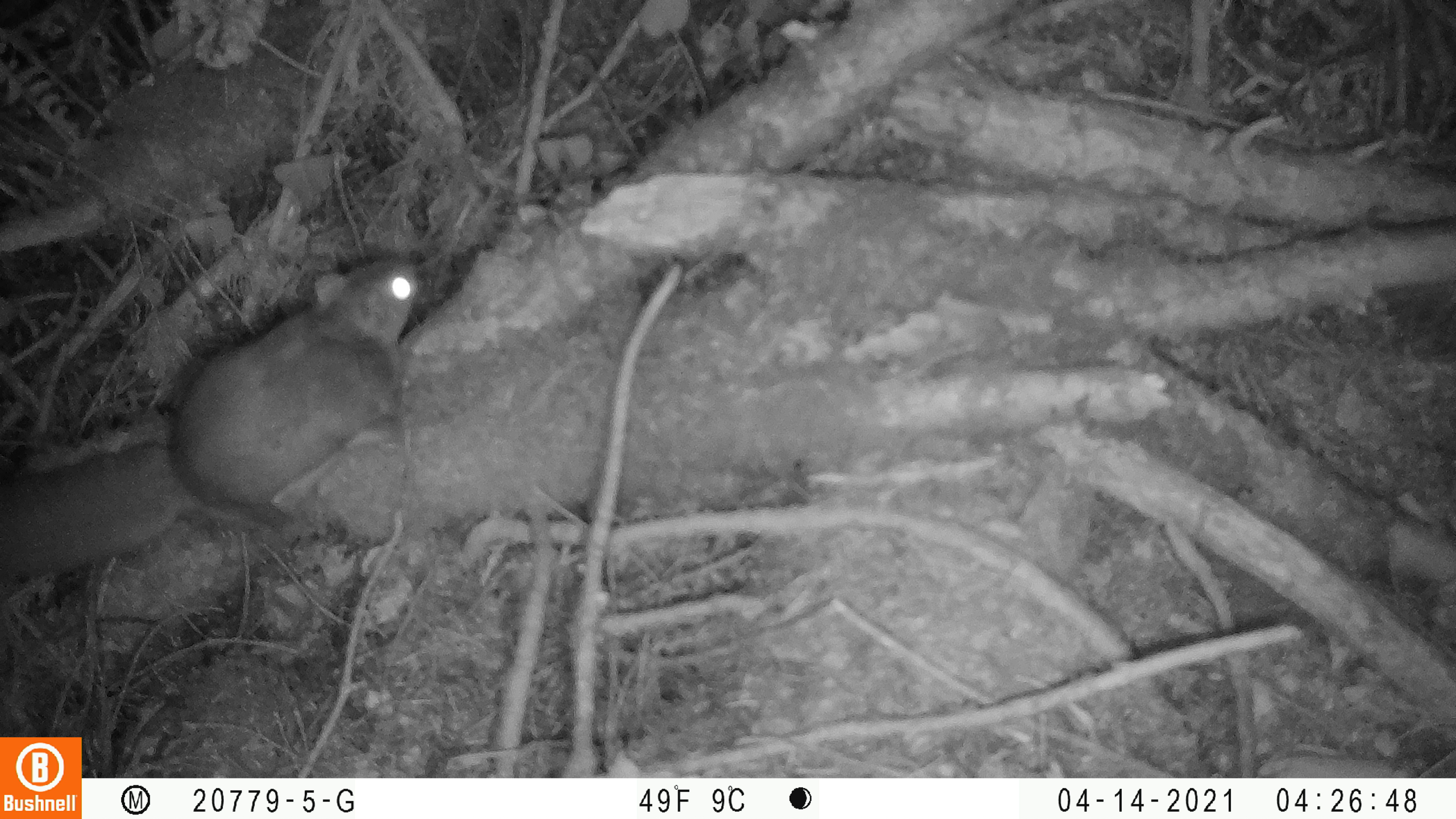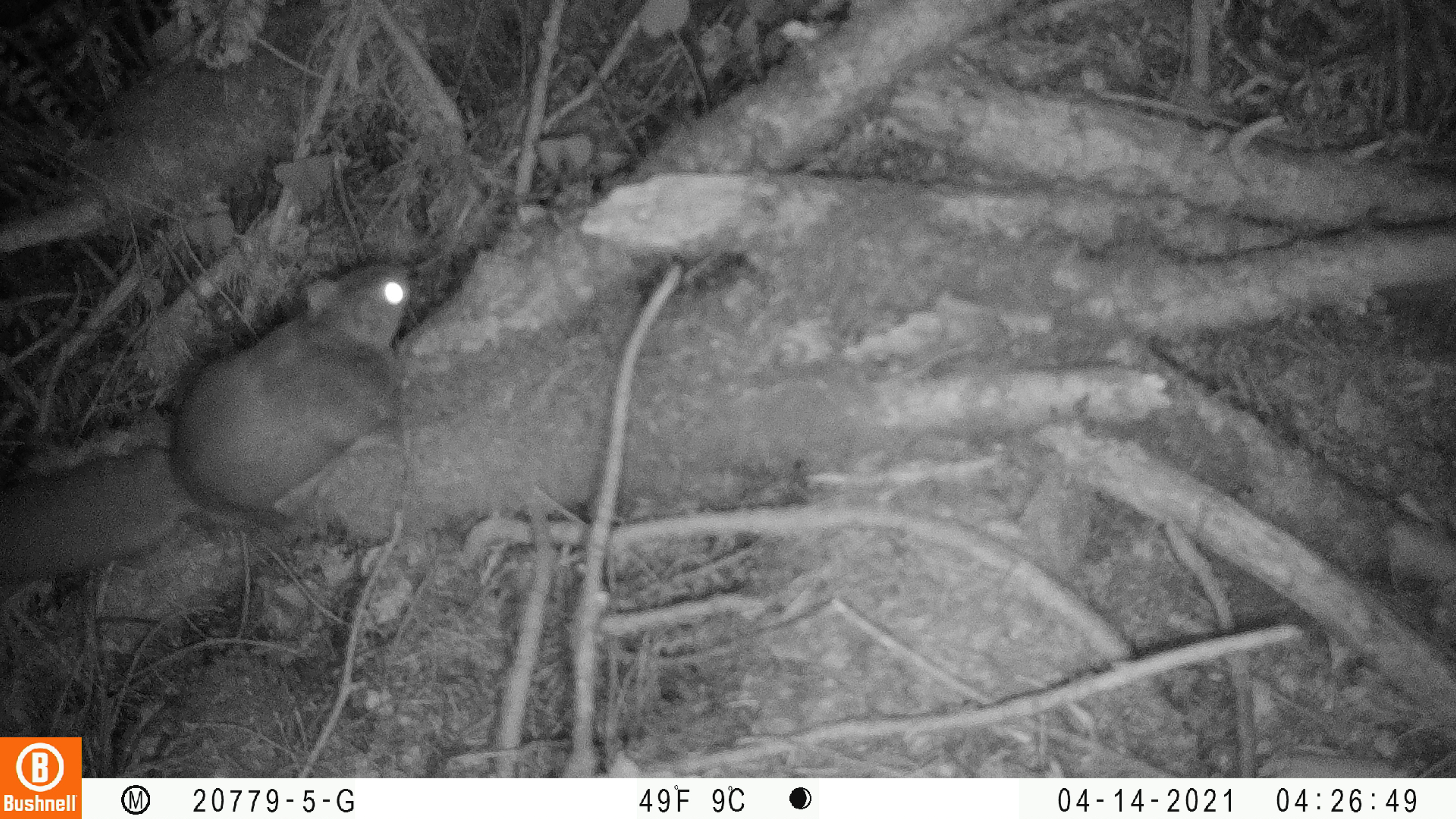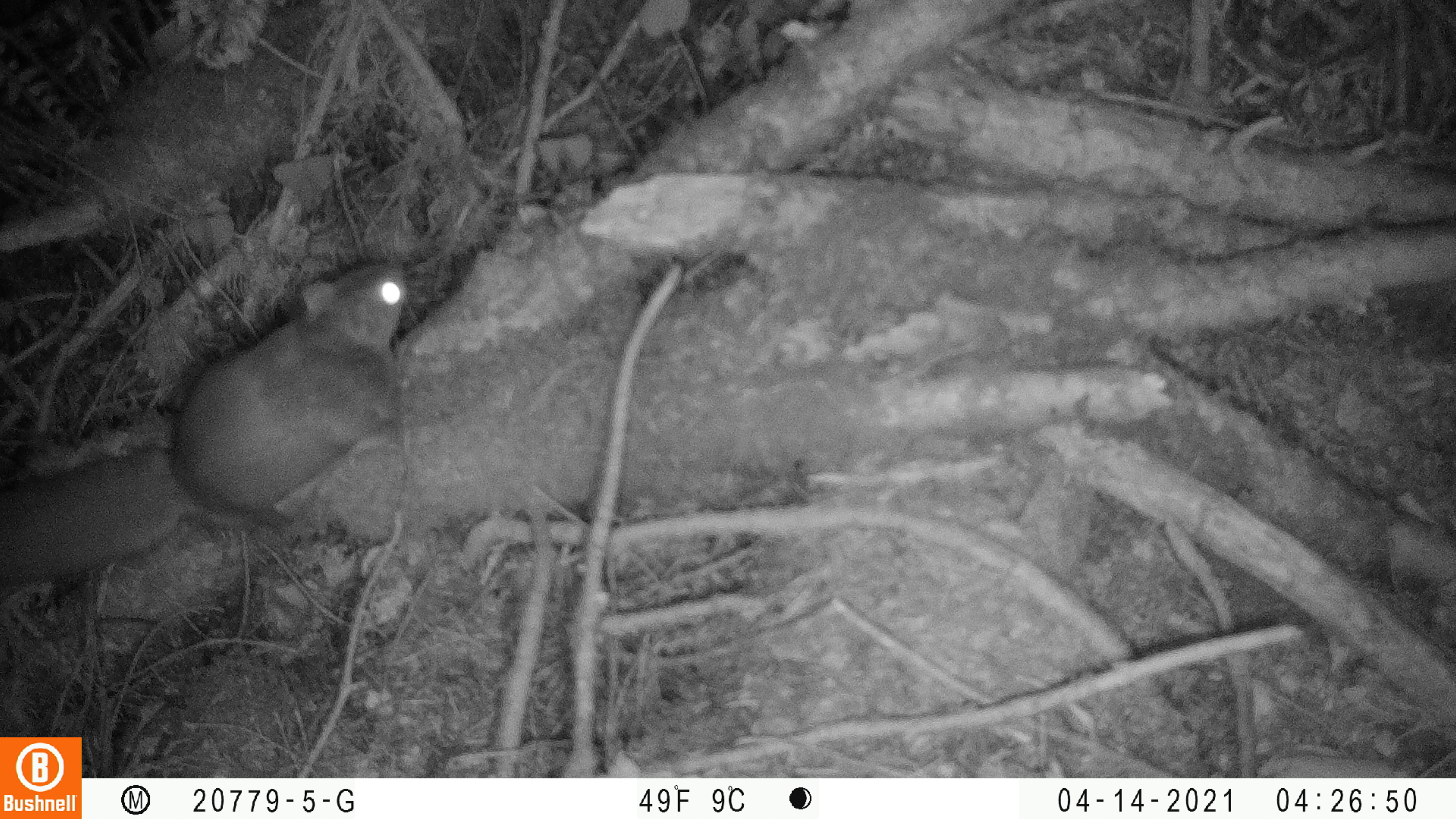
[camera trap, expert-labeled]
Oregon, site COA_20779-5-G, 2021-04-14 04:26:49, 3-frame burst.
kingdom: Animalia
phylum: Chordata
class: Mammalia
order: Rodentia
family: Sciuridae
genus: Glaucomys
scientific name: Glaucomys oregonensis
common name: humboldt's flying squirrel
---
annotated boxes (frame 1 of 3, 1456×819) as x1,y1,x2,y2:
humboldt's flying squirrel: 2,222,460,610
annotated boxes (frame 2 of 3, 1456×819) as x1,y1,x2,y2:
humboldt's flying squirrel: 0,244,434,617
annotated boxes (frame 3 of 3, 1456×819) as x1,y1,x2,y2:
humboldt's flying squirrel: 0,222,426,619